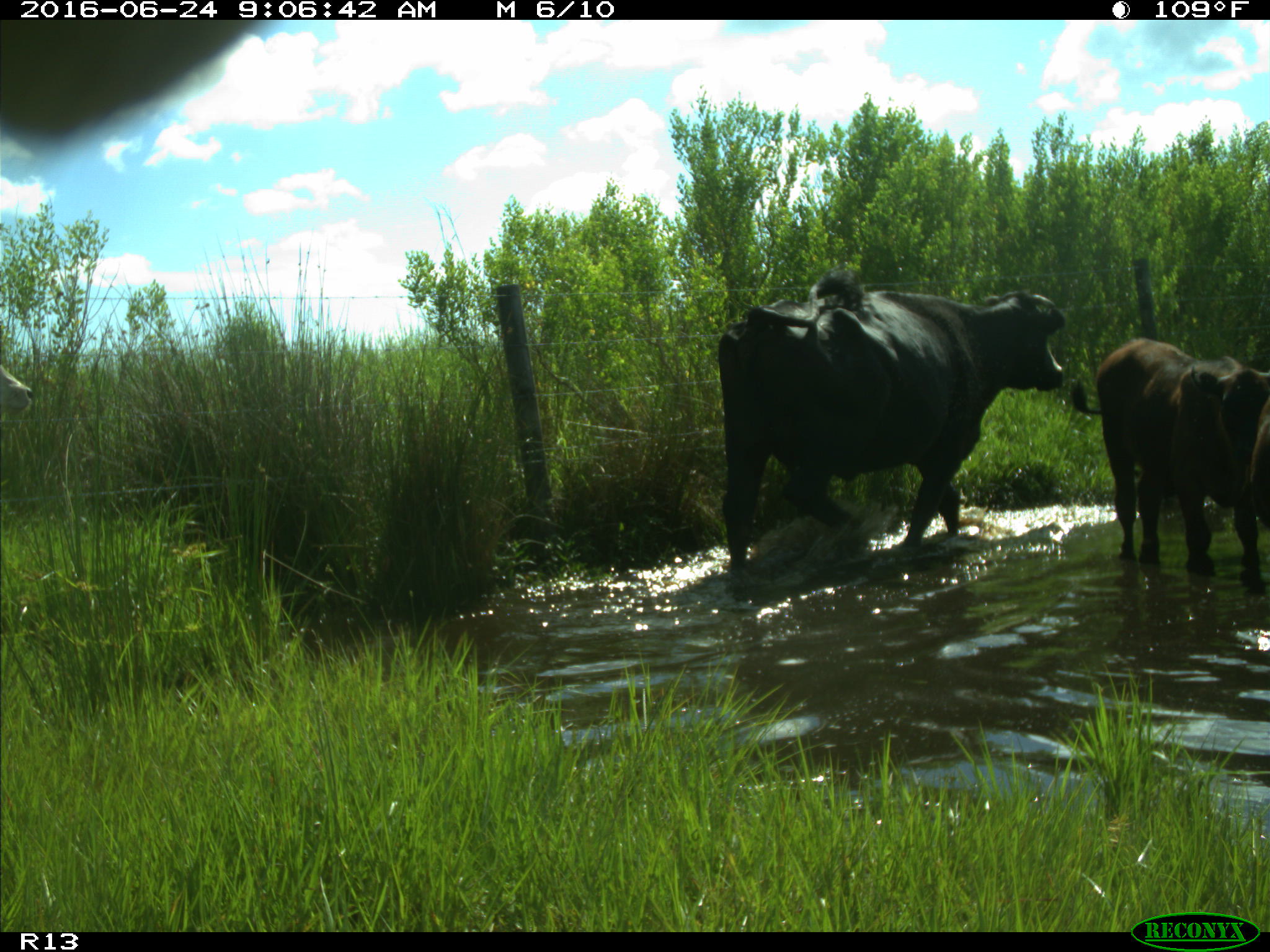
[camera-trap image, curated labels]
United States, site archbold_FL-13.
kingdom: Animalia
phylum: Chordata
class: Mammalia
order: Artiodactyla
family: Bovidae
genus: Bos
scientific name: Bos taurus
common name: domestic cow